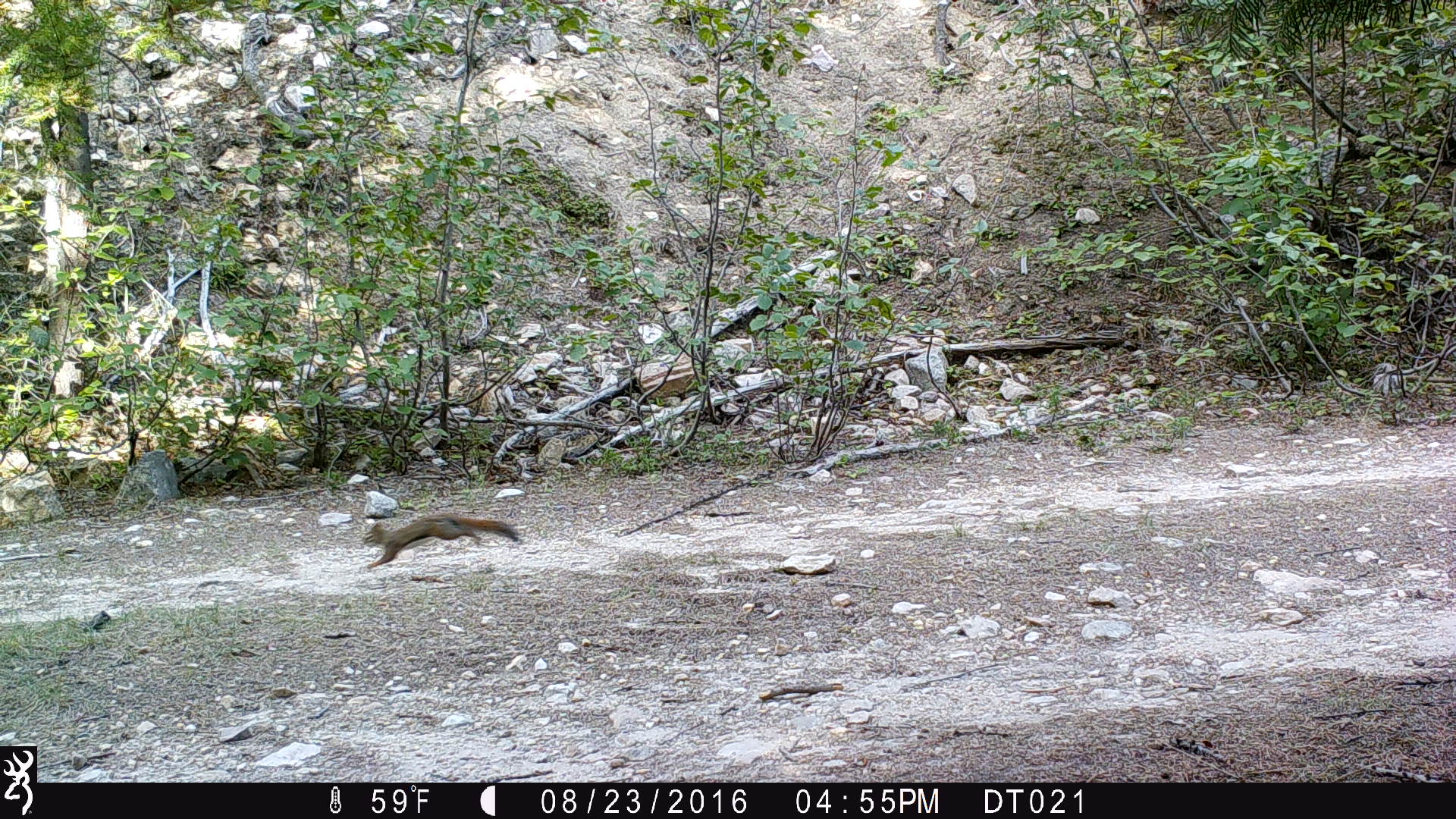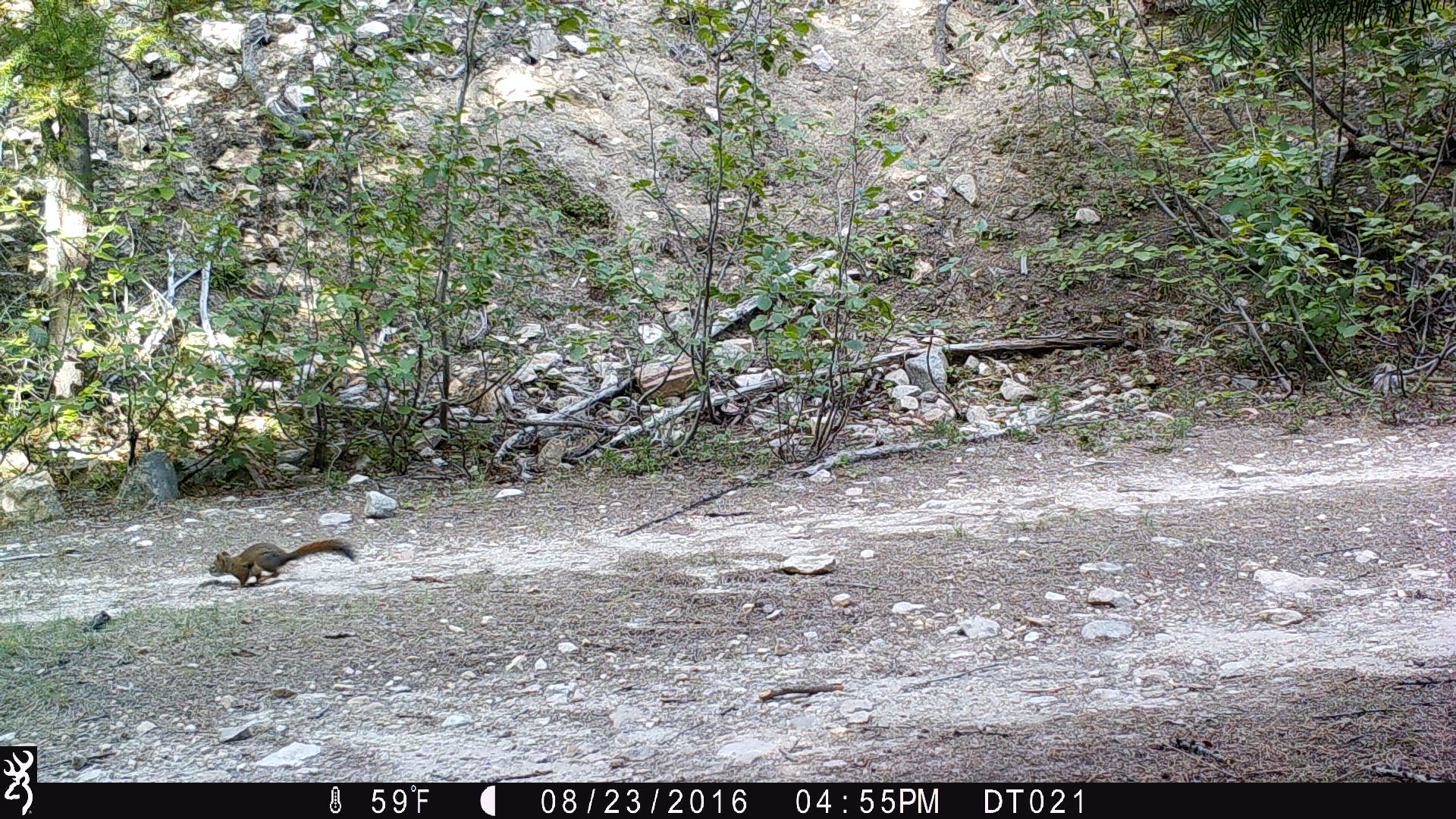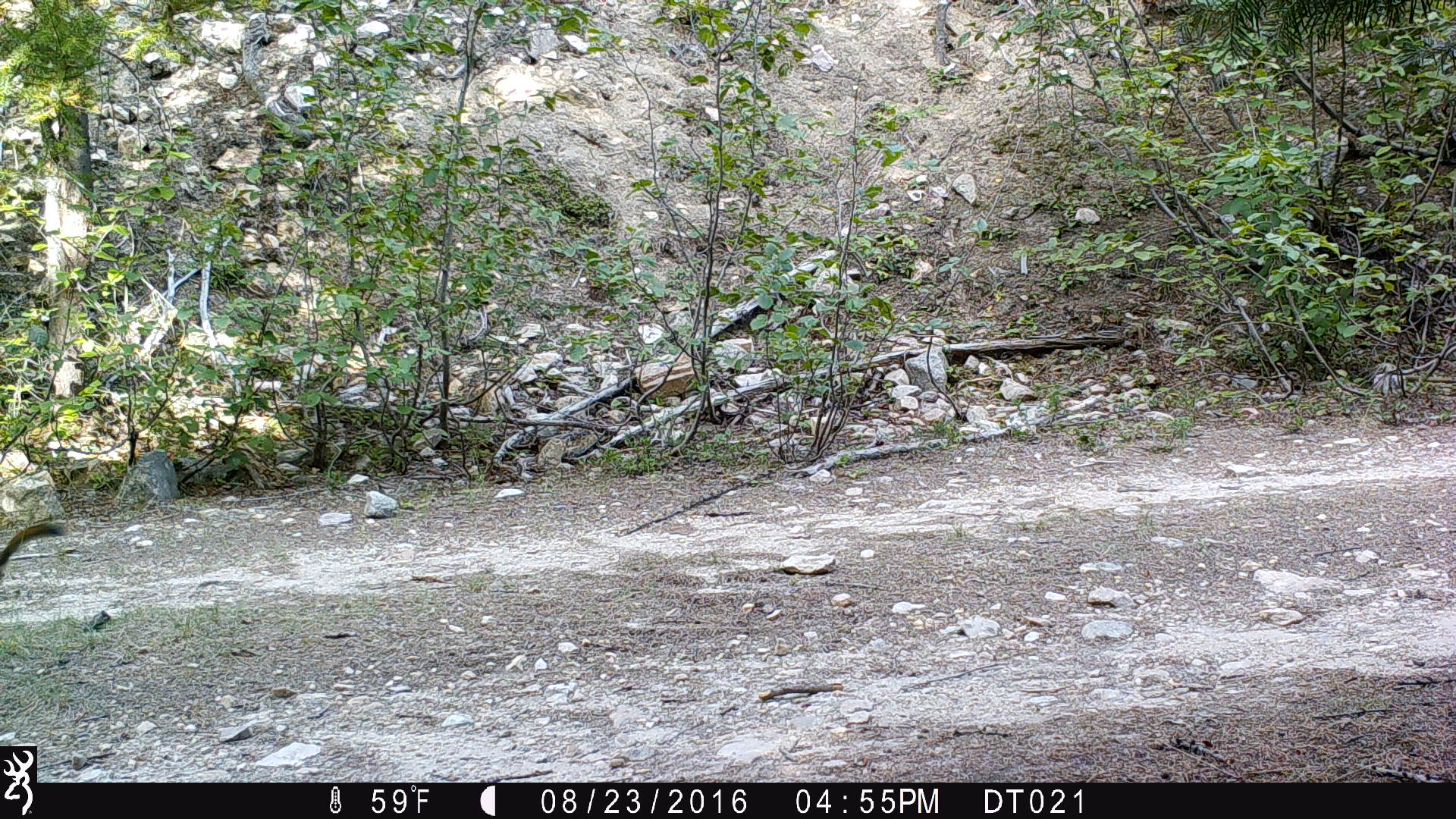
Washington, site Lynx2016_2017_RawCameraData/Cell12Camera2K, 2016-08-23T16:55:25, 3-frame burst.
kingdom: Animalia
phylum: Chordata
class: Mammalia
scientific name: Mammalia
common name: small mammal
Small mammal (Mammalia). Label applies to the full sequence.